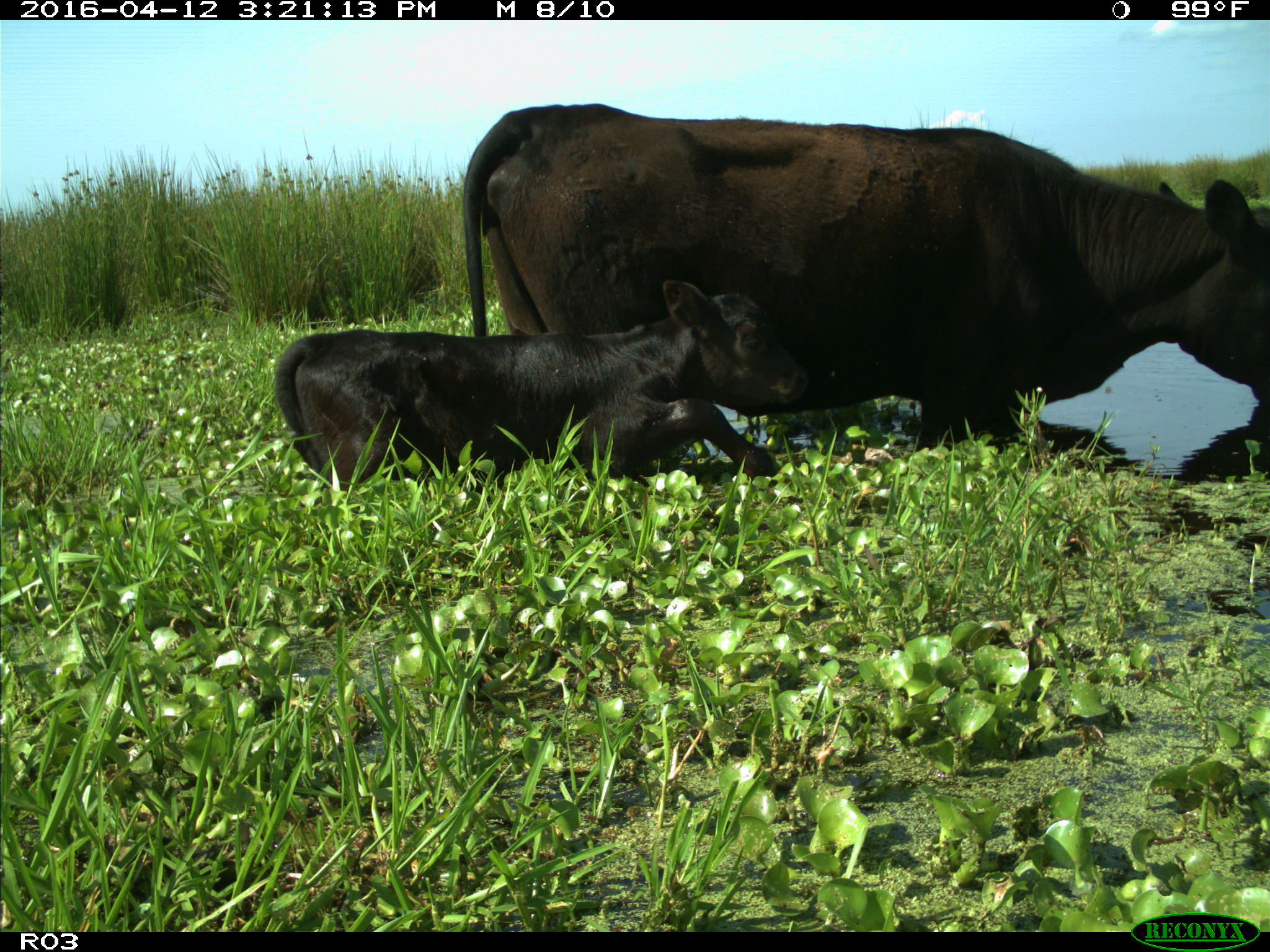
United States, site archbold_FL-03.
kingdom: Animalia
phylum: Chordata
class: Mammalia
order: Artiodactyla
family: Bovidae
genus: Bos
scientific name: Bos taurus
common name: domestic cow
Bos taurus (domestic cow).